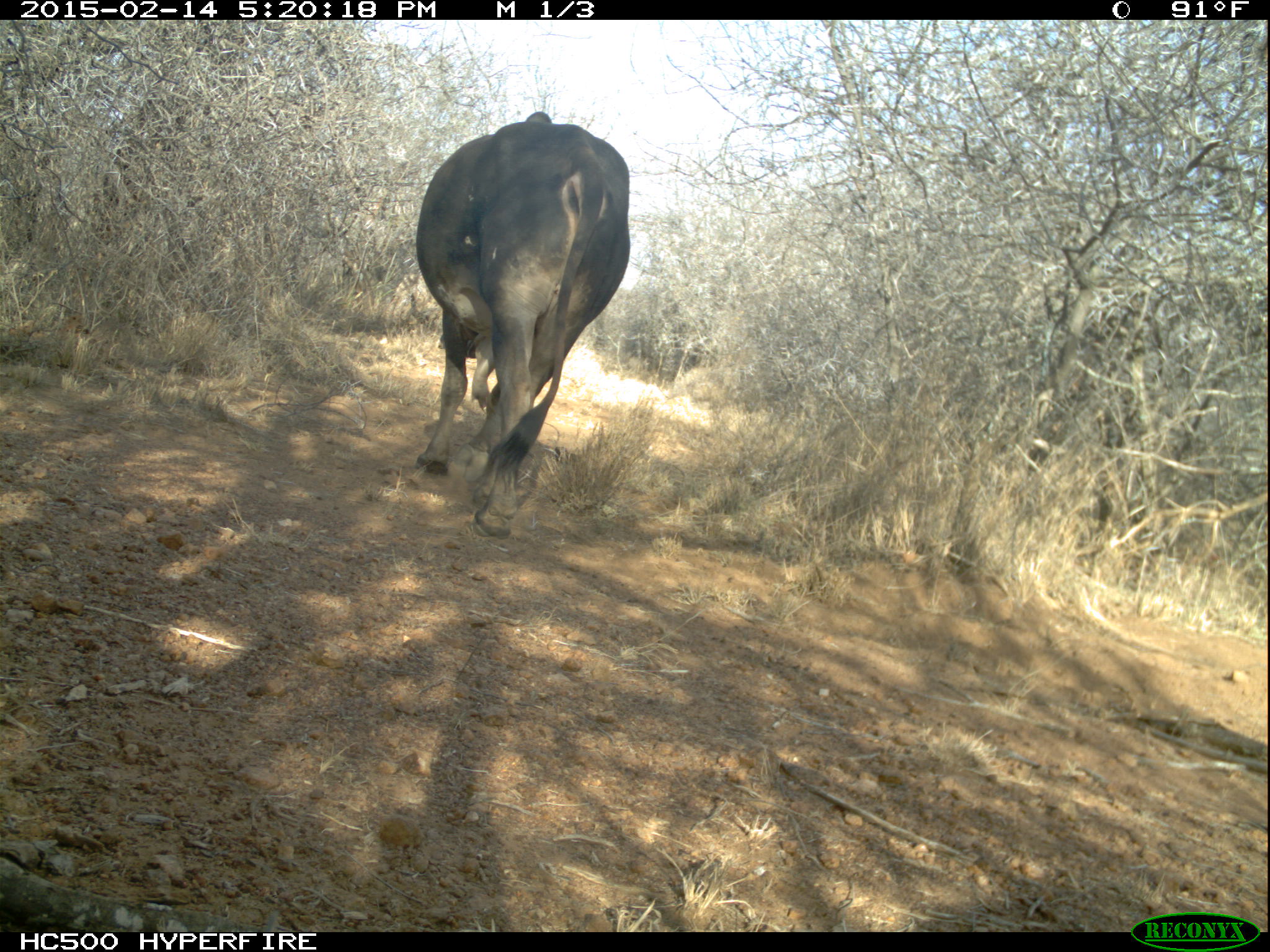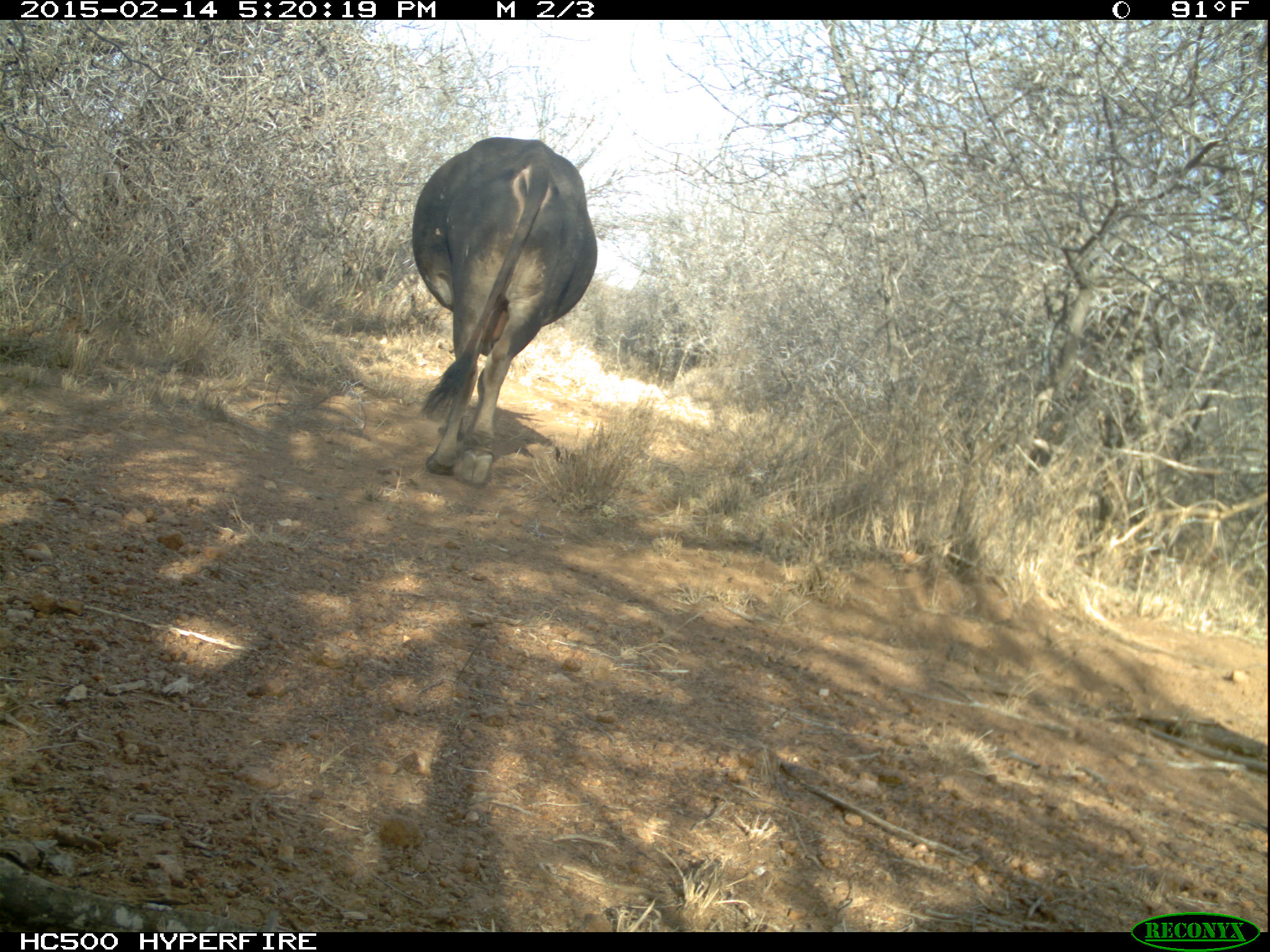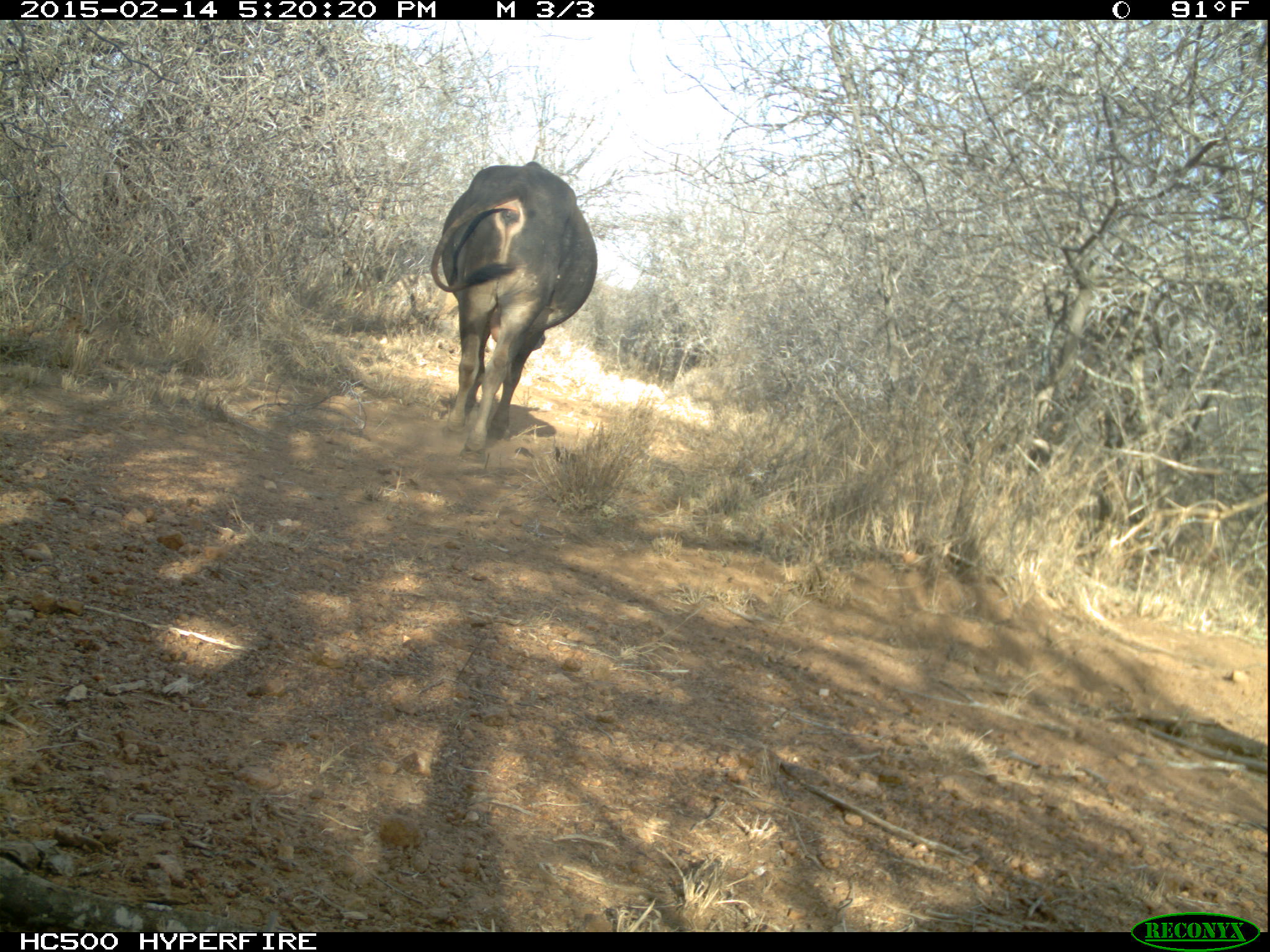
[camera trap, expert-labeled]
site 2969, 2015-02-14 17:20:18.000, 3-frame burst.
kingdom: Animalia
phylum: Chordata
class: Mammalia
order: Artiodactyla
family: Bovidae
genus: Bos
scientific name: Bos taurus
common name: domestic cattle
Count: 1.